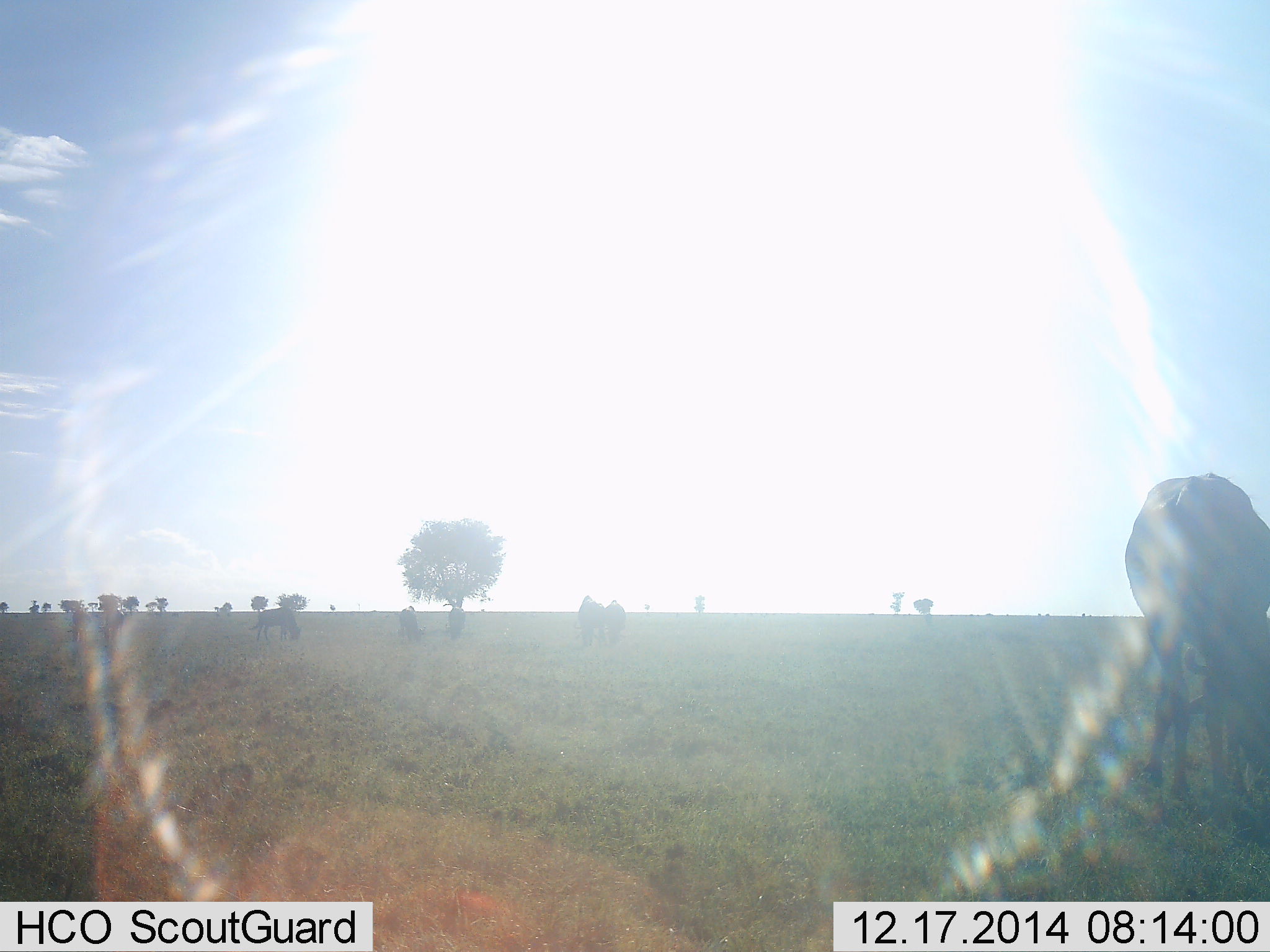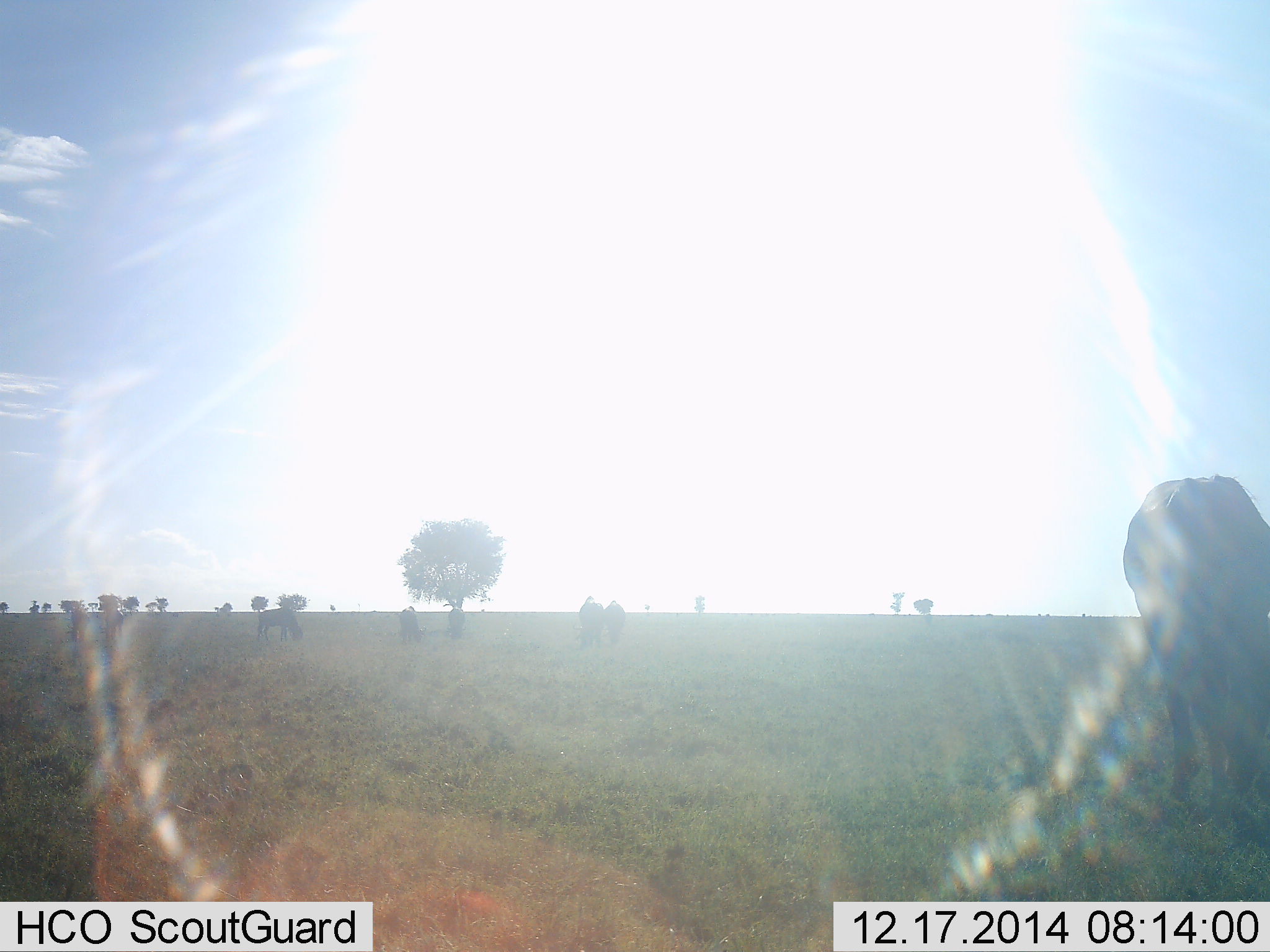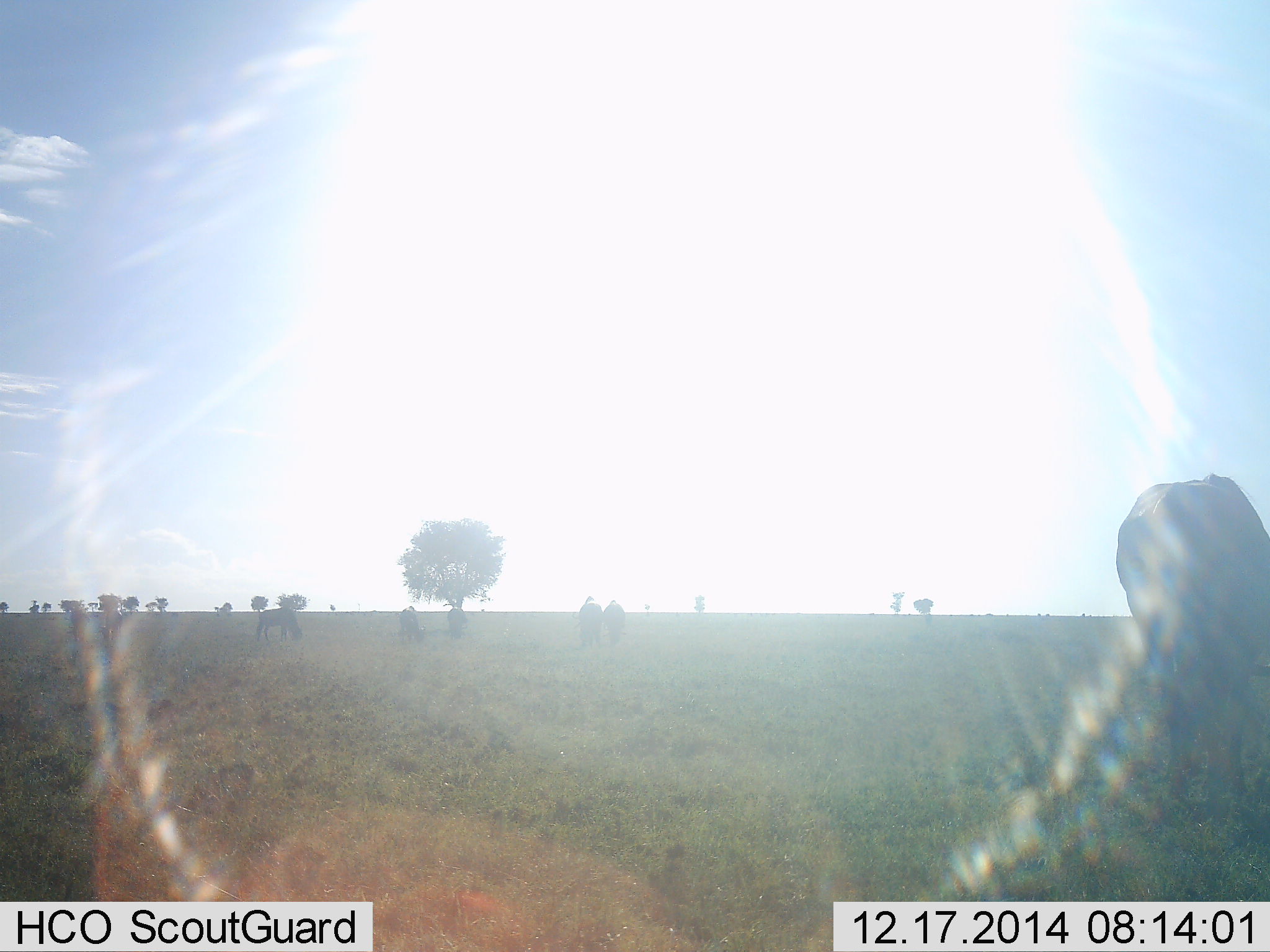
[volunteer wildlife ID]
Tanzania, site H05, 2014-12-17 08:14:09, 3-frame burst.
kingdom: Animalia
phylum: Chordata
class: Mammalia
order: Artiodactyla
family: Bovidae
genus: Connochaetes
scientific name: Connochaetes taurinus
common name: blue wildebeest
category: wildebeest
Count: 5.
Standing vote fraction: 20%.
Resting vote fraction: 0%.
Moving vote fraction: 0%.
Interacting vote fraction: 0%.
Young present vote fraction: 0%.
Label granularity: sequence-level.